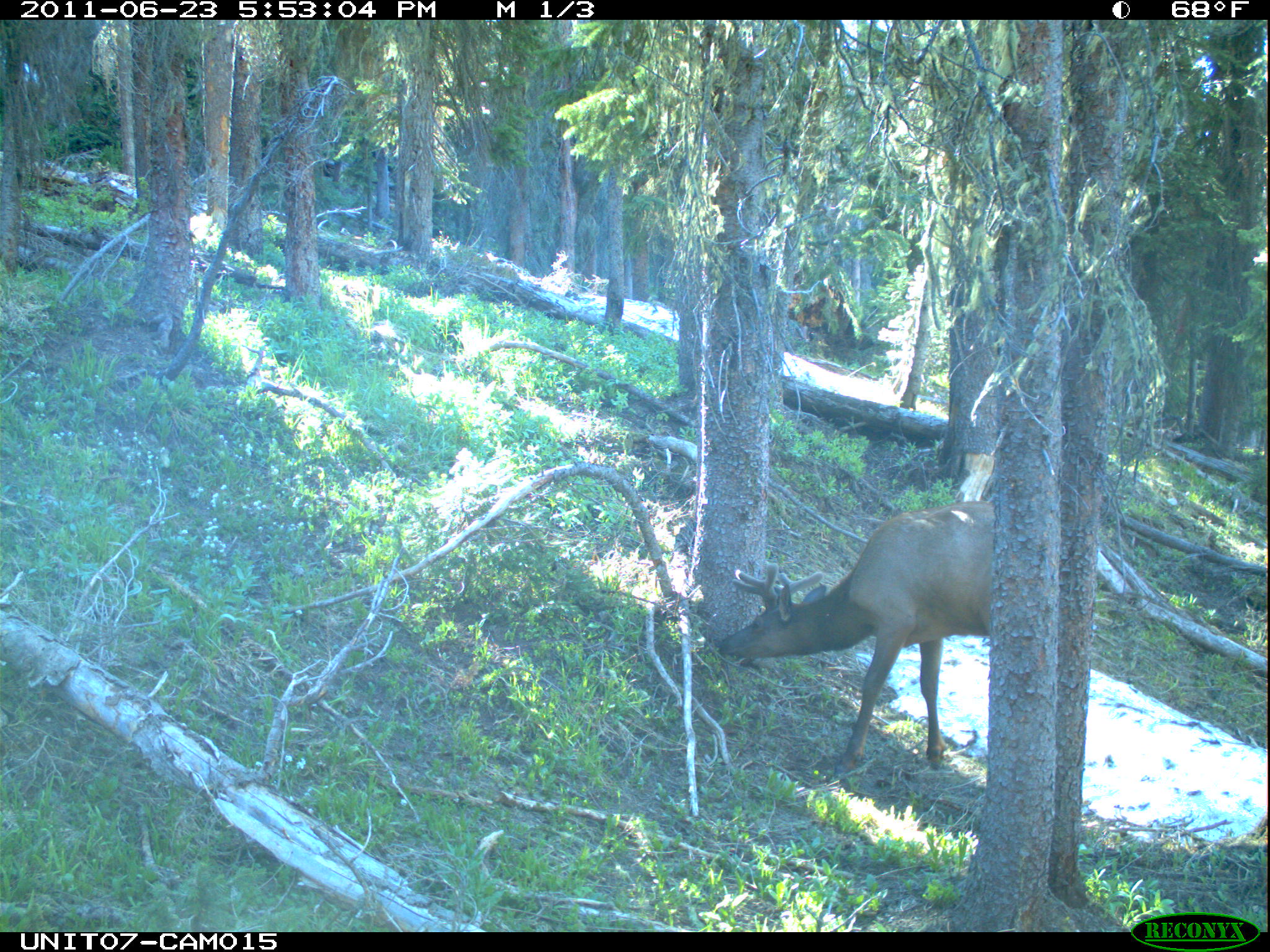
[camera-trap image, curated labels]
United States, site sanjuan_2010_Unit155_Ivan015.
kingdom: Animalia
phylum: Chordata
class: Mammalia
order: Artiodactyla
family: Cervidae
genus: Cervus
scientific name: Cervus elaphus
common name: red deer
Cervus elaphus (red deer).